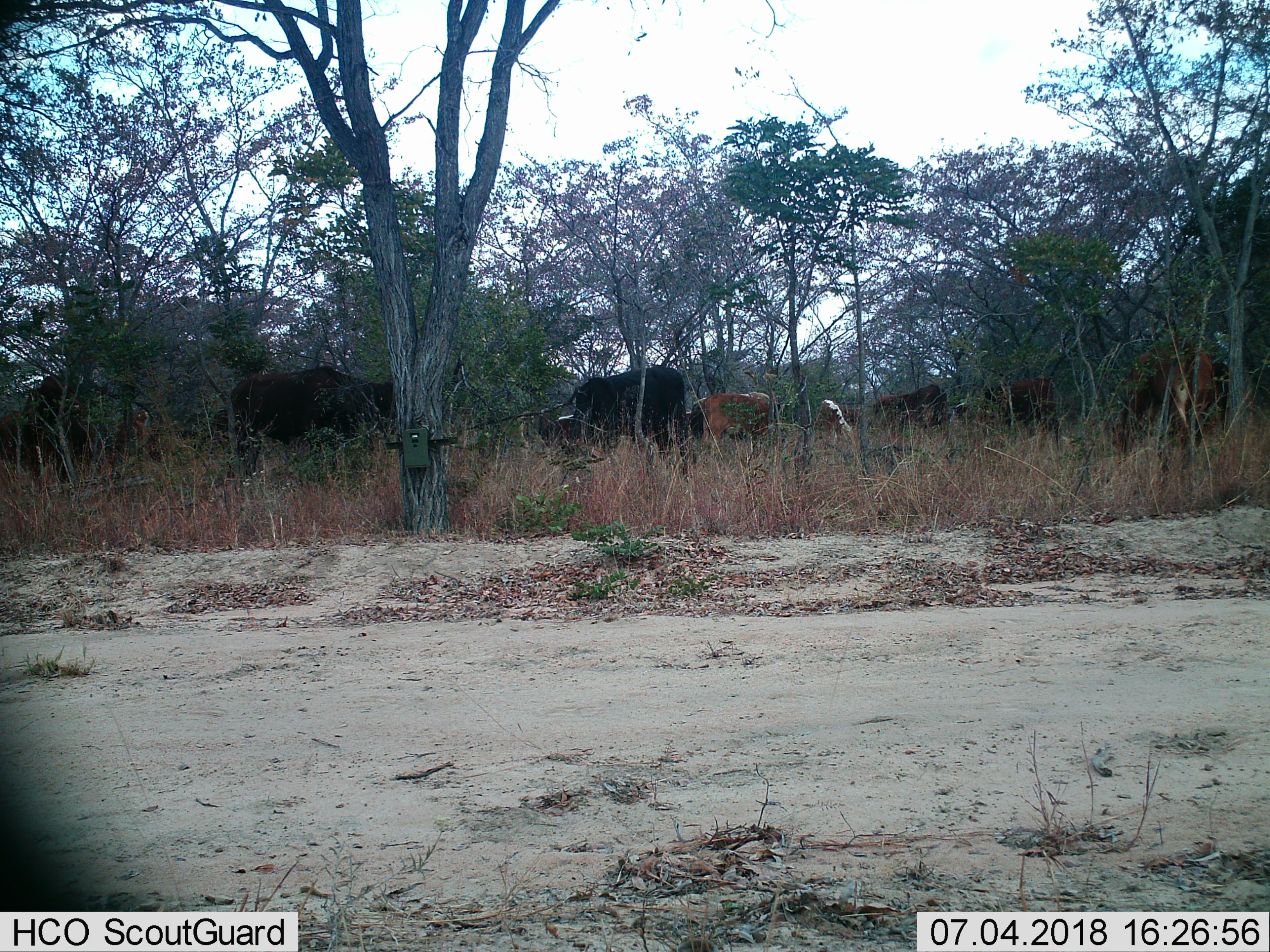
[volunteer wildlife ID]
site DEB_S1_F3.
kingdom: Animalia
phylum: Chordata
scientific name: Vertebrata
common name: domestic animal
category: domesticanimal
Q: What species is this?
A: Domesticanimal (domestic animal) (Vertebrata).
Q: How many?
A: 8.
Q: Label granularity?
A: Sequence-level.